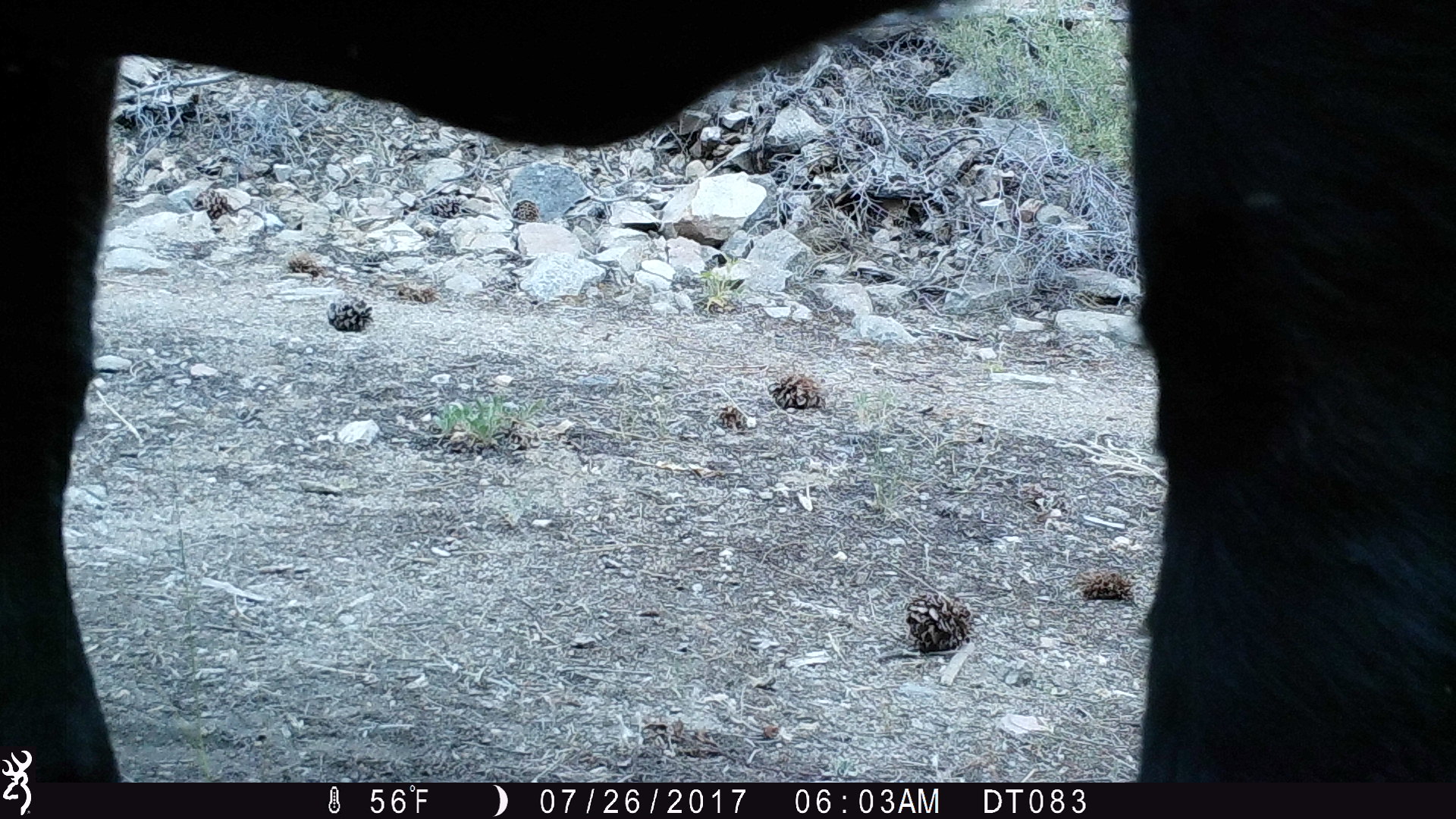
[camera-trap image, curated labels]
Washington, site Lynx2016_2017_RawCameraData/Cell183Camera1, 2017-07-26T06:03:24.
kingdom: Animalia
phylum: Chordata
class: Mammalia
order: Artiodactyla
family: Bovidae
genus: Bos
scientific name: Bos taurus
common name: domestic cattle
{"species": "domestic cattle (Bos taurus)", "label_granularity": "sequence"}